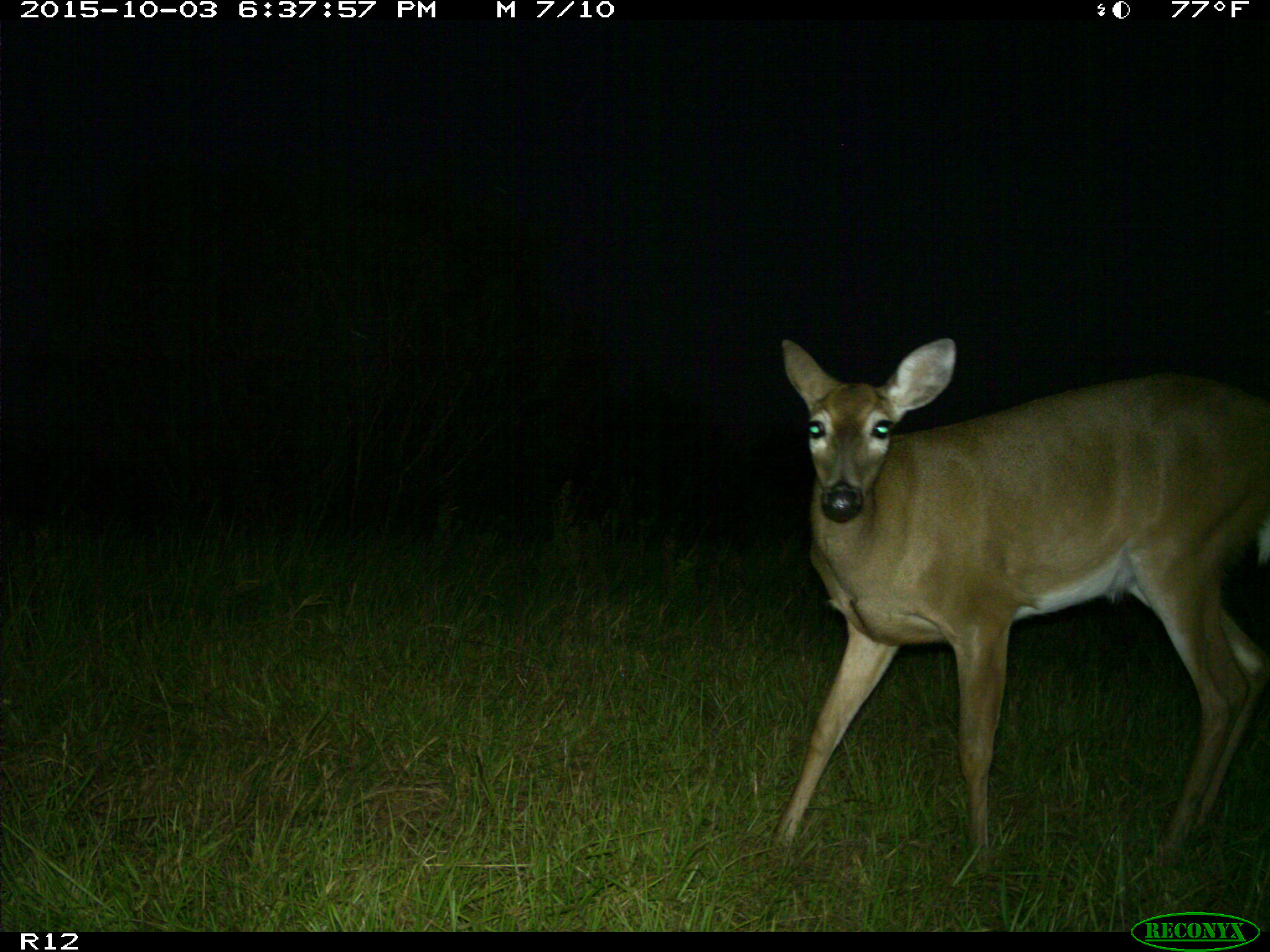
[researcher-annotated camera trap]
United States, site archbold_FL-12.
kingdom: Animalia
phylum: Chordata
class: Mammalia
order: Artiodactyla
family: Cervidae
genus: Odocoileus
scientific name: Odocoileus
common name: deer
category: unidentified deer